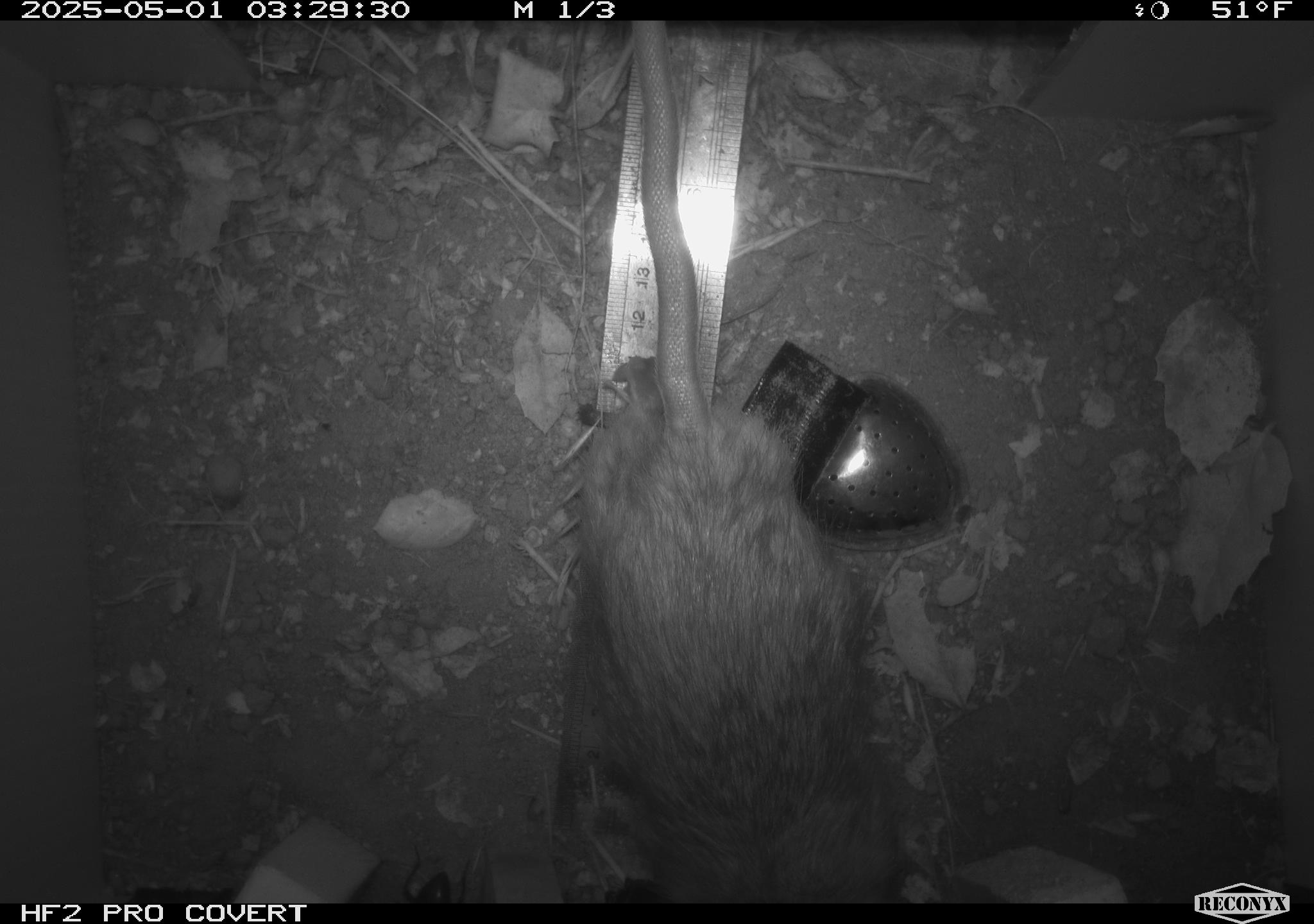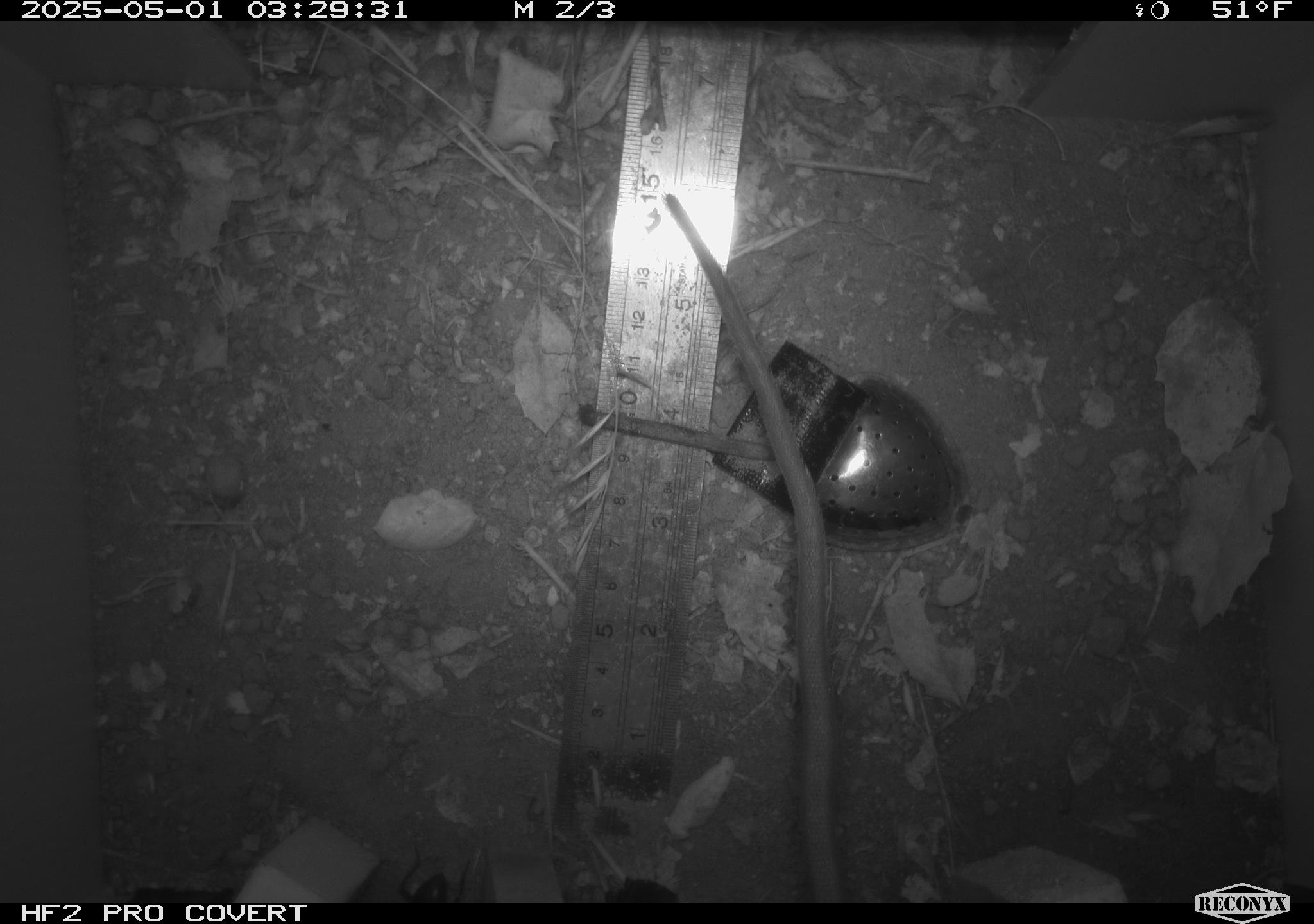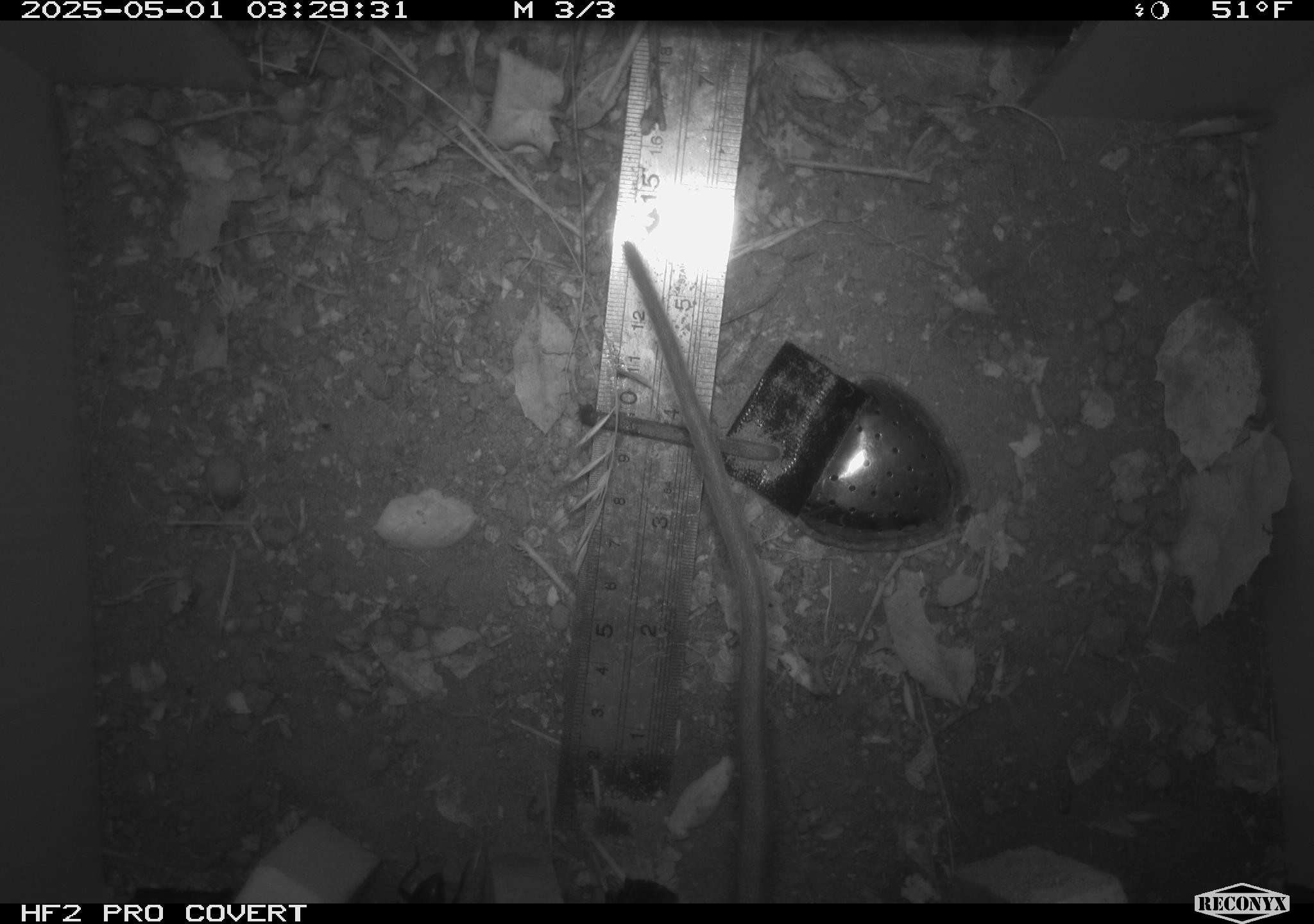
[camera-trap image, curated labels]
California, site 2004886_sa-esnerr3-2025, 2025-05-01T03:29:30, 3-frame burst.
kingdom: Animalia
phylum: Chordata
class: Mammalia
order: Rodentia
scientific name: Rodentia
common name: rodent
Rodent (Rodentia).